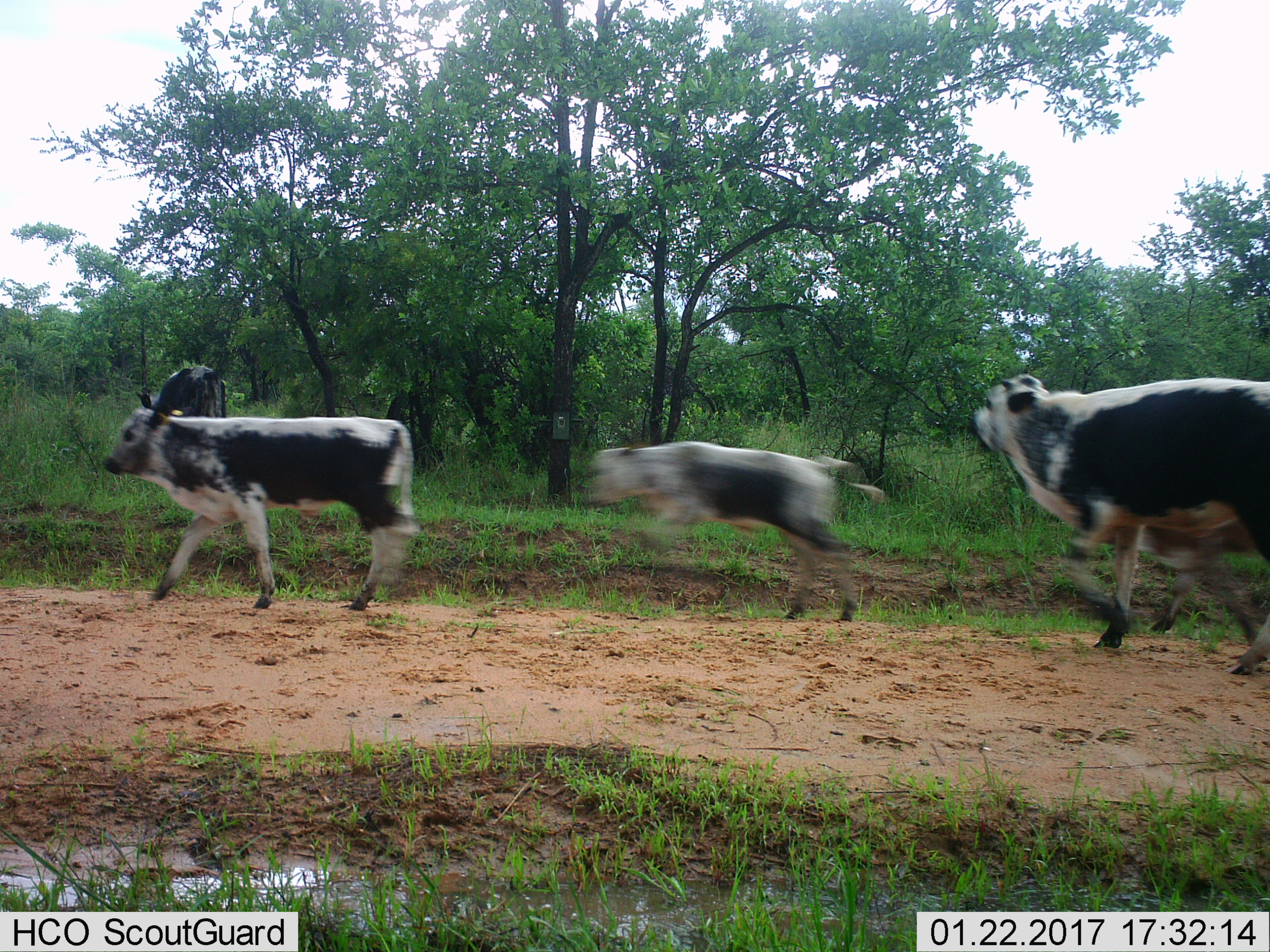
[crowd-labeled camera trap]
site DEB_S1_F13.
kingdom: Animalia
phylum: Chordata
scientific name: Vertebrata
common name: domestic animal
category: domesticanimal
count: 5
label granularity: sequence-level